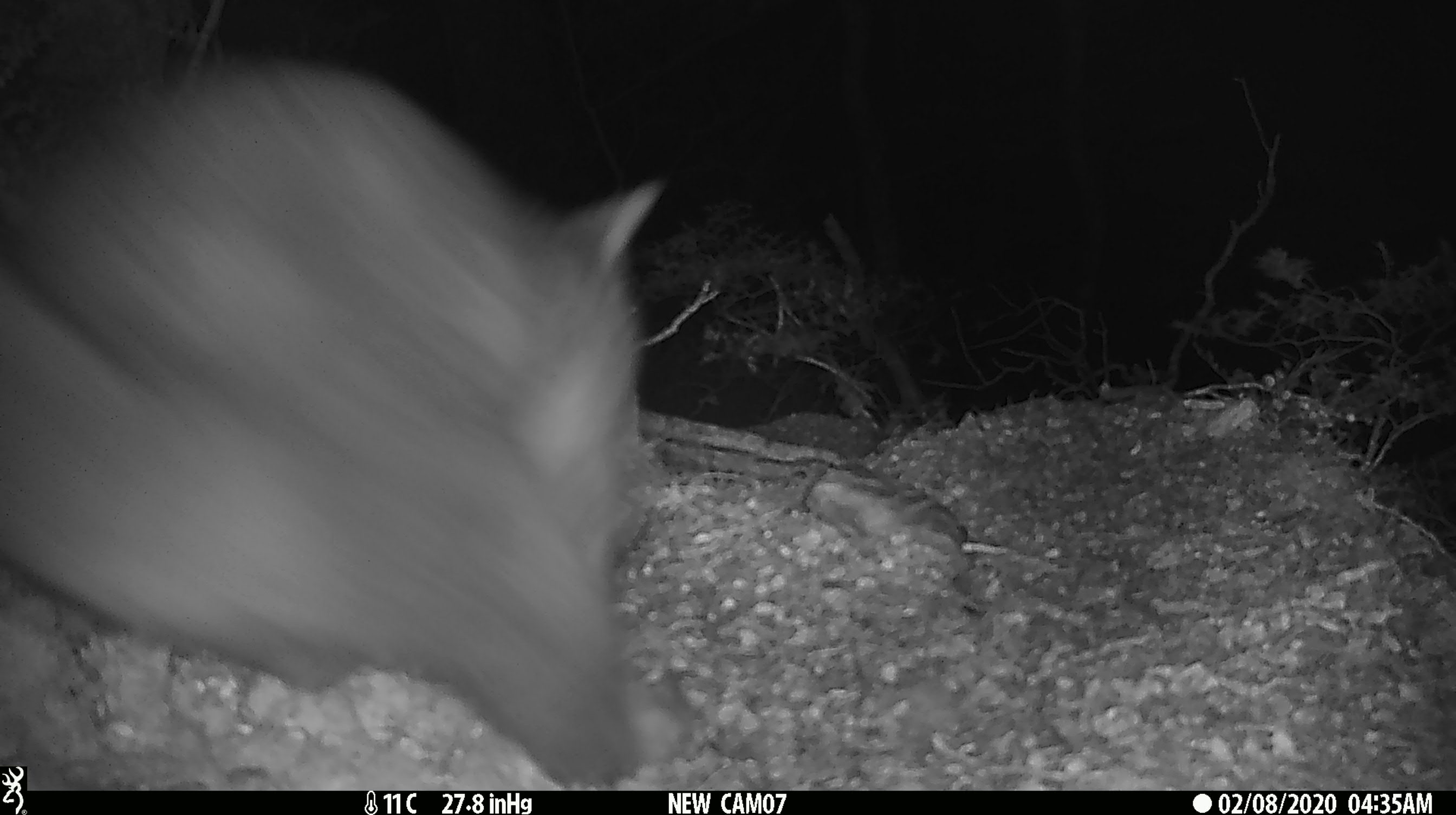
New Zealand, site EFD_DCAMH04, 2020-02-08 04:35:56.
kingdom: Animalia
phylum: Chordata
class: Mammalia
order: Diprotodontia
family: Phalangeridae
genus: Trichosurus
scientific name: Trichosurus vulpecula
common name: common brushtail possum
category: possum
Possum (common brushtail possum) (Trichosurus vulpecula).